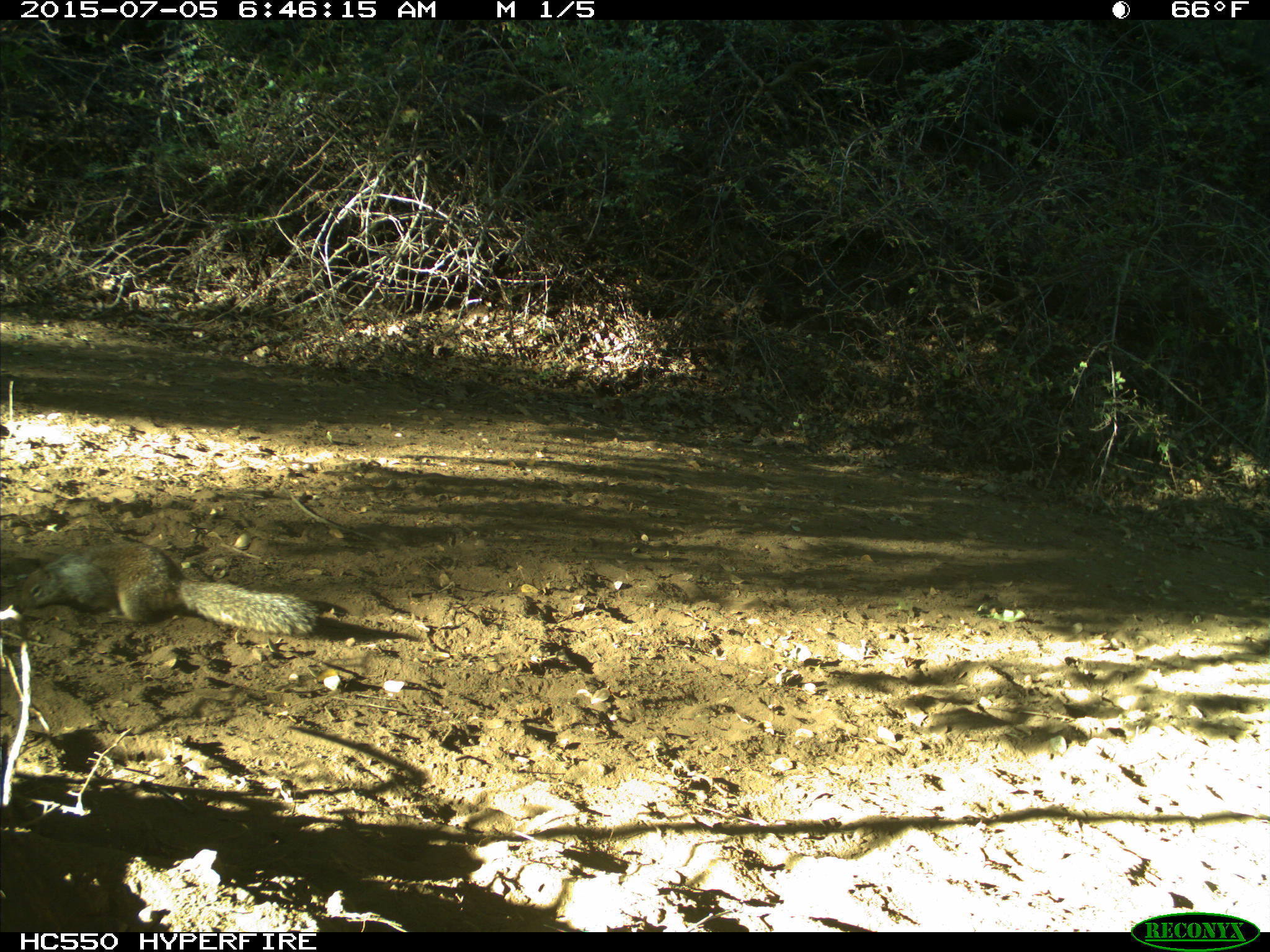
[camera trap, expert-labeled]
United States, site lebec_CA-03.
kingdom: Animalia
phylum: Chordata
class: Mammalia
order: Rodentia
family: Sciuridae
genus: Otospermophilus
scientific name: Otospermophilus beecheyi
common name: california ground squirrel